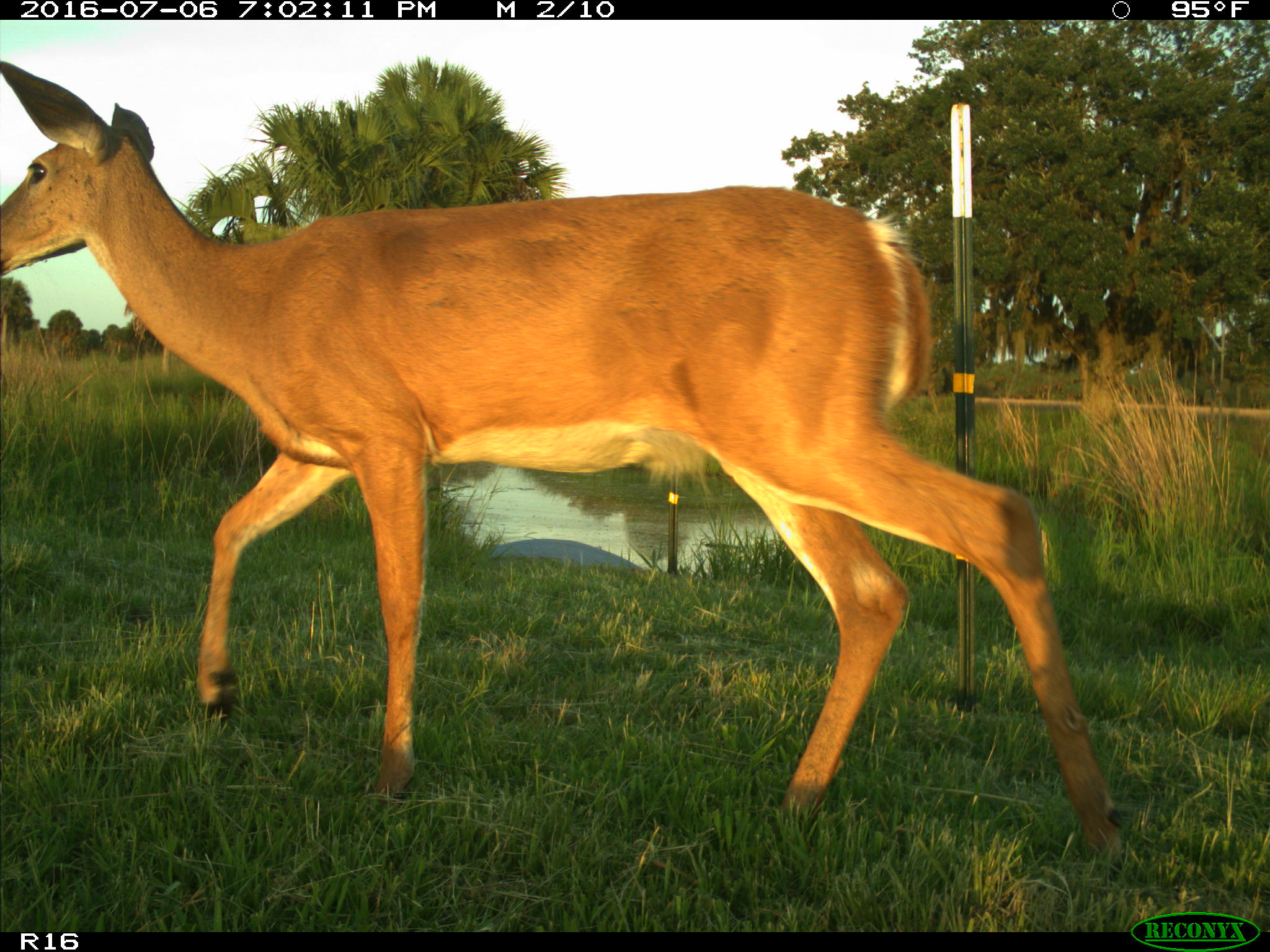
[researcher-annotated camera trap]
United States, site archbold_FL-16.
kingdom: Animalia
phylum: Chordata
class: Mammalia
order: Artiodactyla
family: Cervidae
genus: Odocoileus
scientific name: Odocoileus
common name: deer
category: unidentified deer